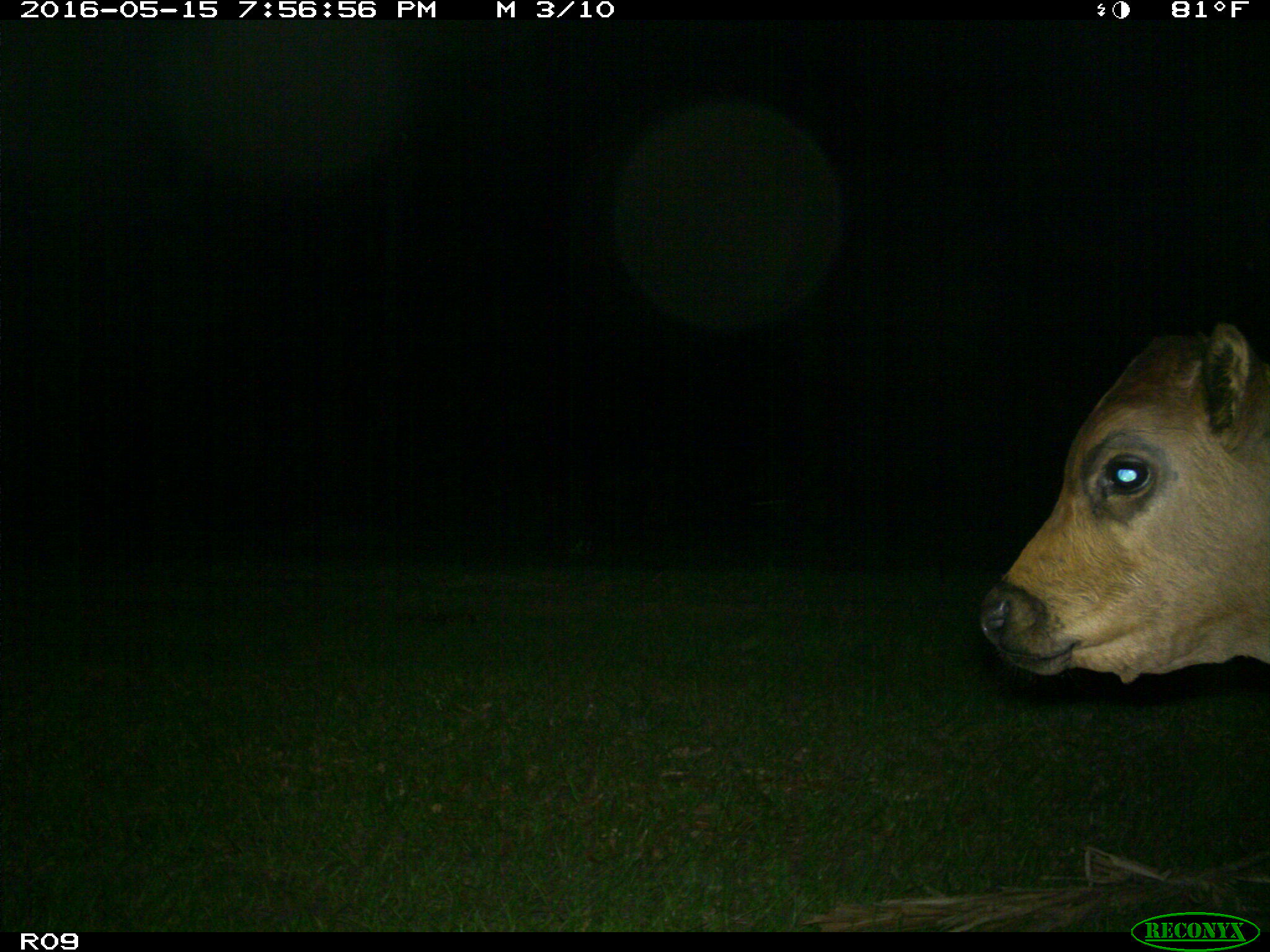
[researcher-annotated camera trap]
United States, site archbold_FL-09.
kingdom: Animalia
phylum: Chordata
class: Mammalia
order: Artiodactyla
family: Bovidae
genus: Bos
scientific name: Bos taurus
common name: domestic cow